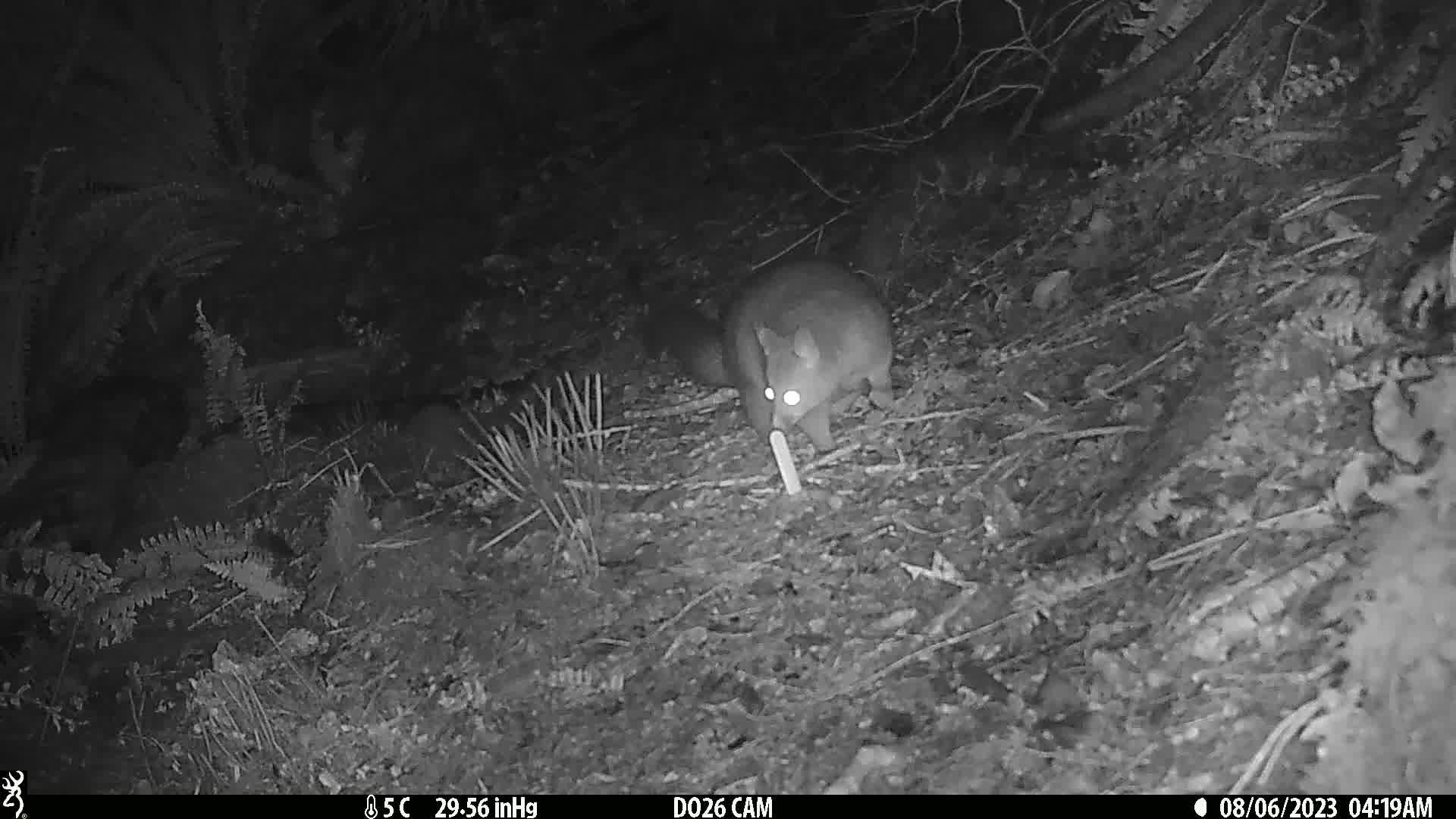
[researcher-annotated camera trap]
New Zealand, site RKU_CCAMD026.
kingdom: Animalia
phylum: Chordata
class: Mammalia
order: Diprotodontia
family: Phalangeridae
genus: Trichosurus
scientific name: Trichosurus vulpecula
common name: common brushtail possum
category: possum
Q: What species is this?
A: Possum (common brushtail possum) (Trichosurus vulpecula).